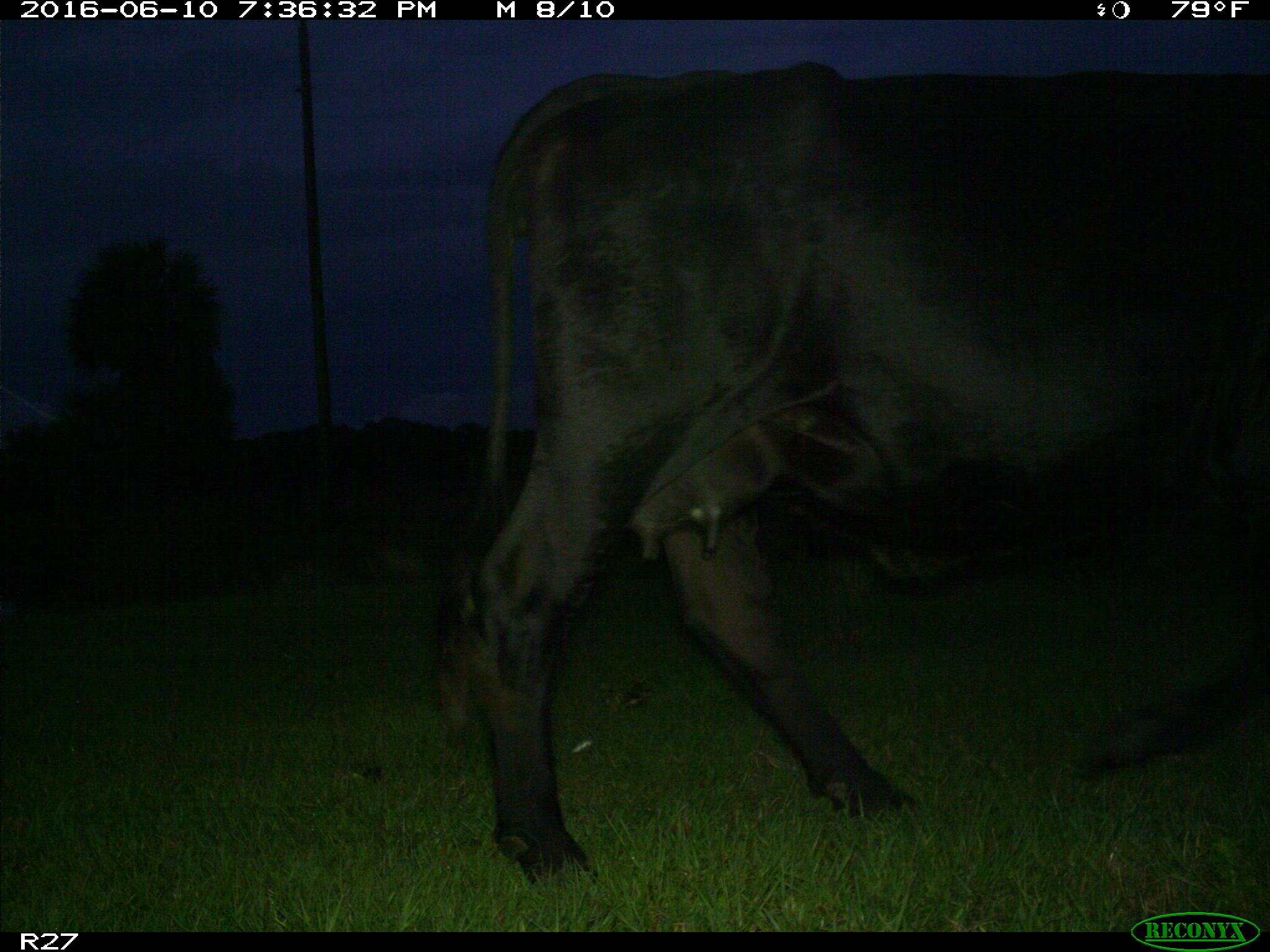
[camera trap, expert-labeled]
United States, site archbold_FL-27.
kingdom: Animalia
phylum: Chordata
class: Mammalia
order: Artiodactyla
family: Bovidae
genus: Bos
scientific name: Bos taurus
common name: domestic cow